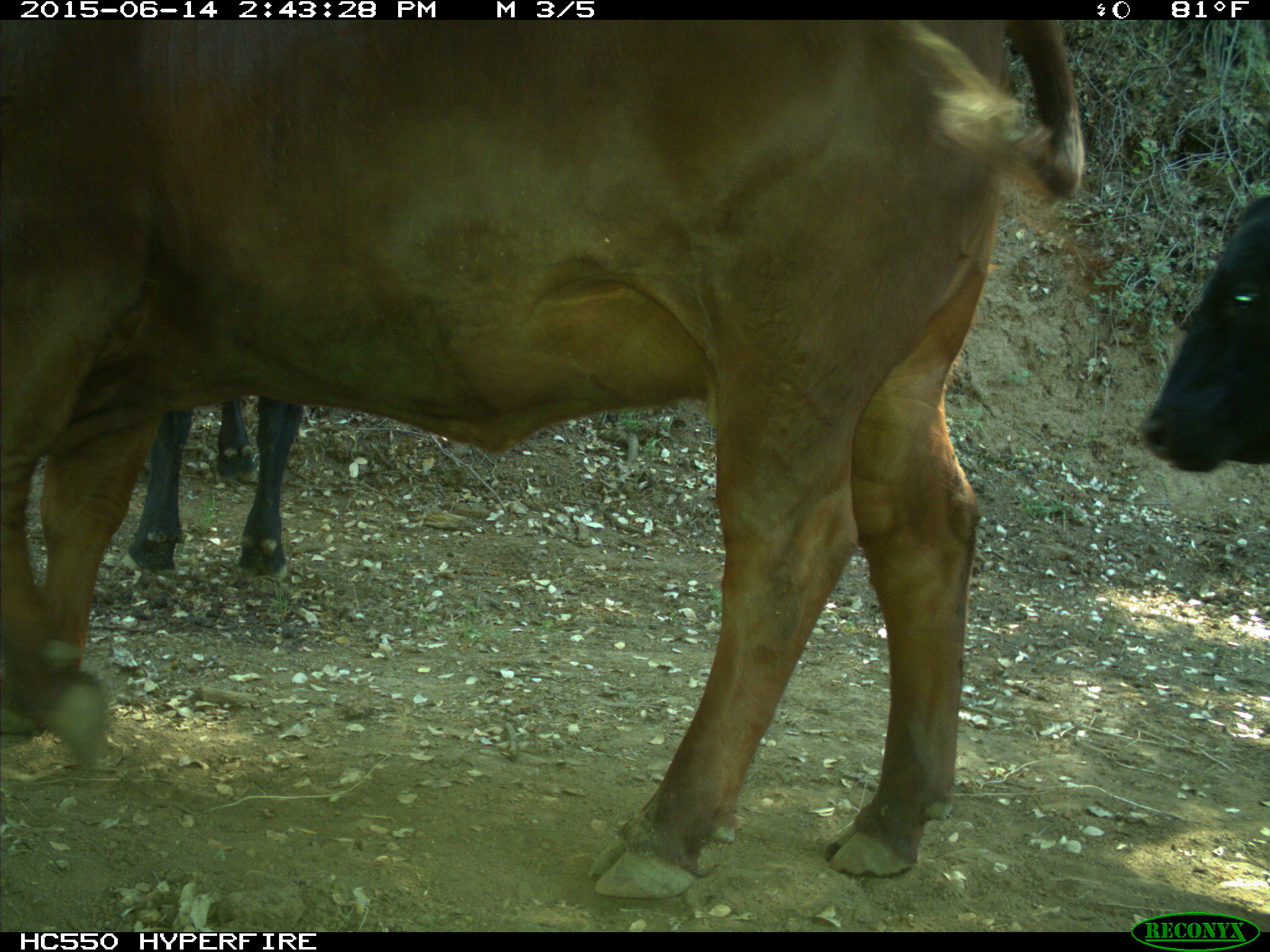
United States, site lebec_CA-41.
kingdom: Animalia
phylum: Chordata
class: Mammalia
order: Artiodactyla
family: Bovidae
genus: Bos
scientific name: Bos taurus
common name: domestic cow